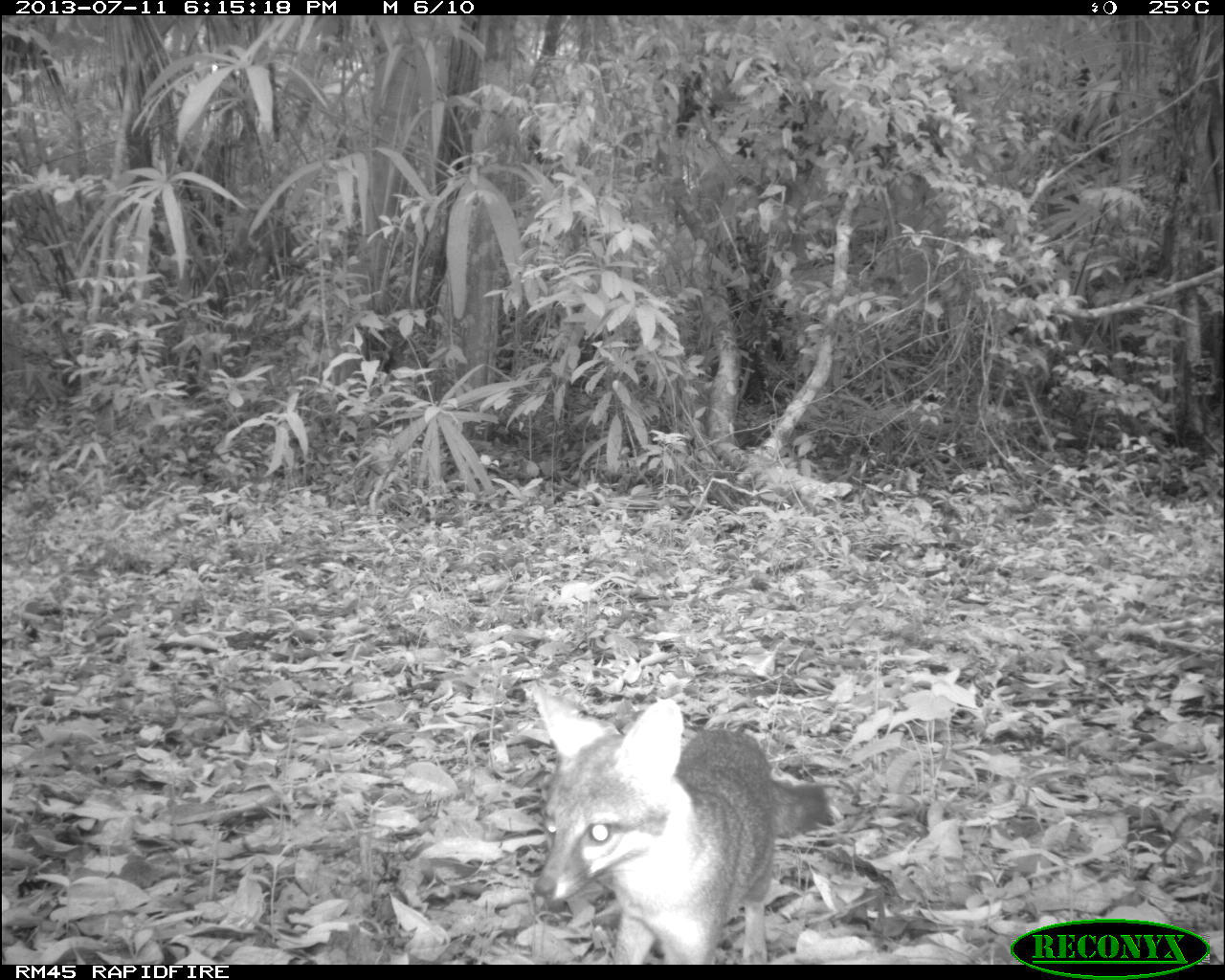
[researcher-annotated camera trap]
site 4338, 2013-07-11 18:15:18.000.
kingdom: Animalia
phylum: Chordata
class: Mammalia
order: Carnivora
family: Canidae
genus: Urocyon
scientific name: Urocyon cinereoargenteus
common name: gray fox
Urocyon cinereoargenteus (gray fox), count 1.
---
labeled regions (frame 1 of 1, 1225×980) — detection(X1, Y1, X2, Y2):
urocyon cinereoargenteus: detection(523, 682, 837, 961)